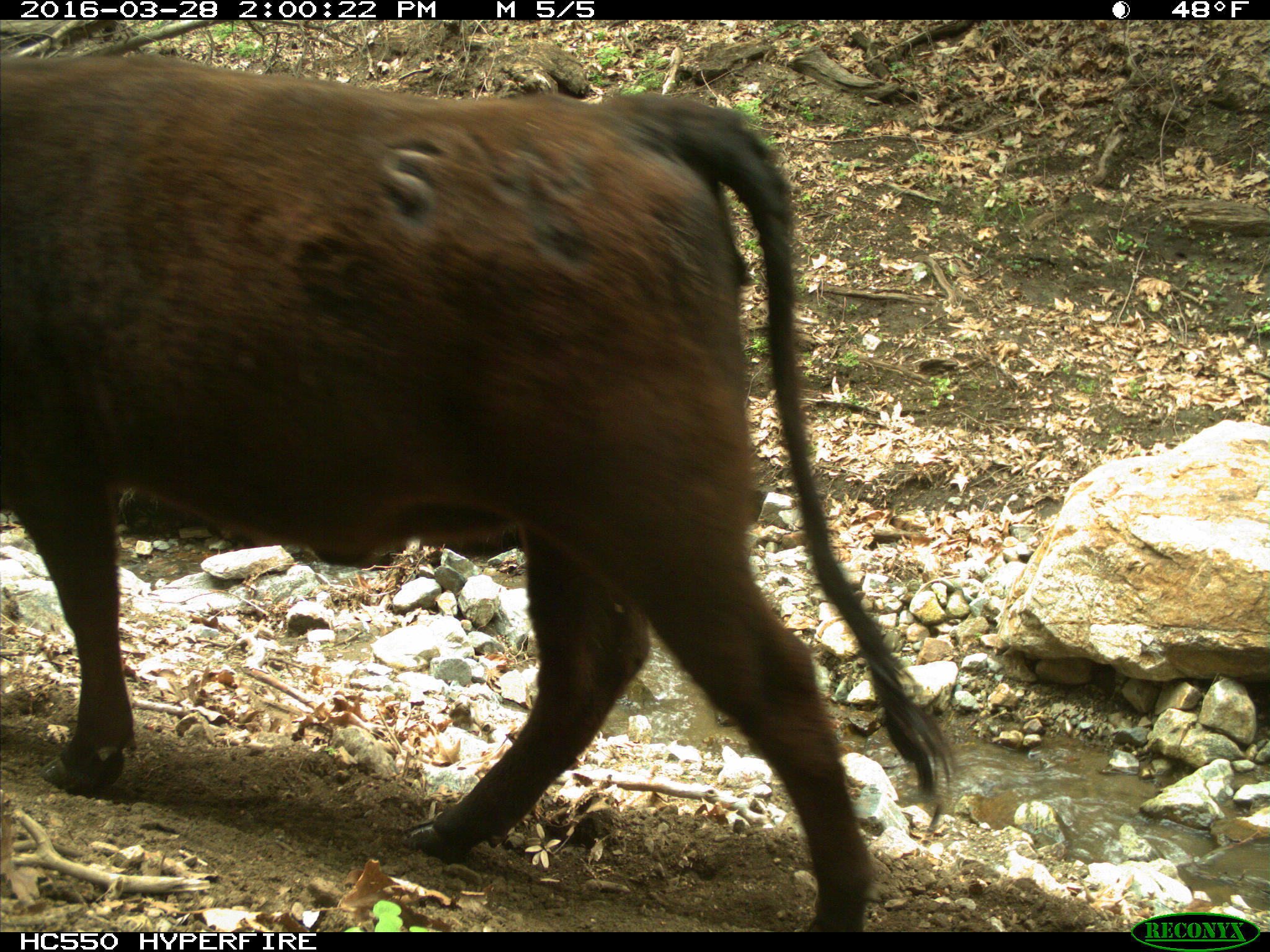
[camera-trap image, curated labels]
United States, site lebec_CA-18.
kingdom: Animalia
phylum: Chordata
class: Mammalia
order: Artiodactyla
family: Bovidae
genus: Bos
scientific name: Bos taurus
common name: domestic cow